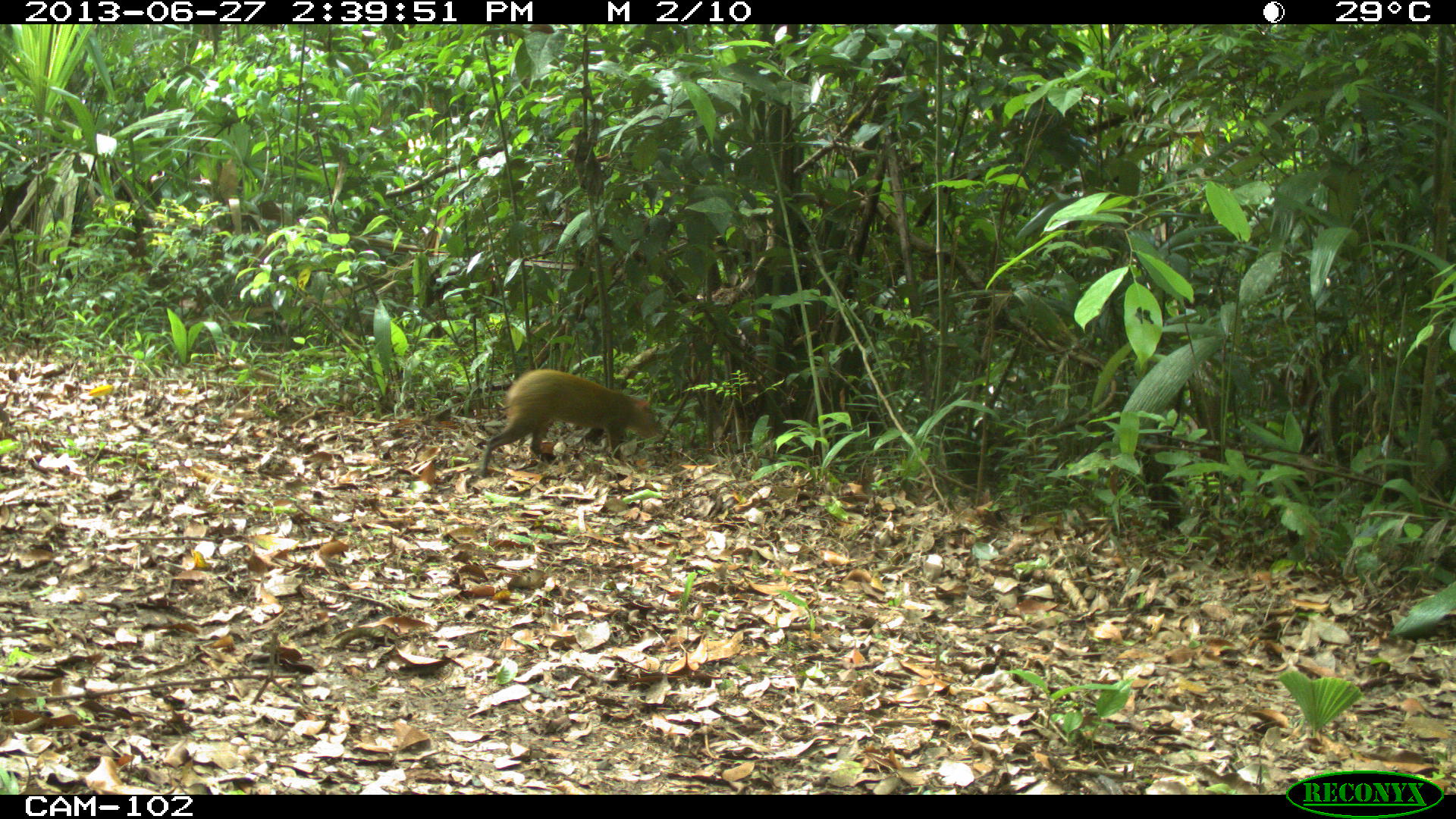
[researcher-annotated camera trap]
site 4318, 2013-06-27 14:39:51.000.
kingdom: Animalia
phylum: Chordata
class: Mammalia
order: Rodentia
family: Dasyproctidae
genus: Dasyprocta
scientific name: Dasyprocta punctata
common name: central american agouti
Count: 1.